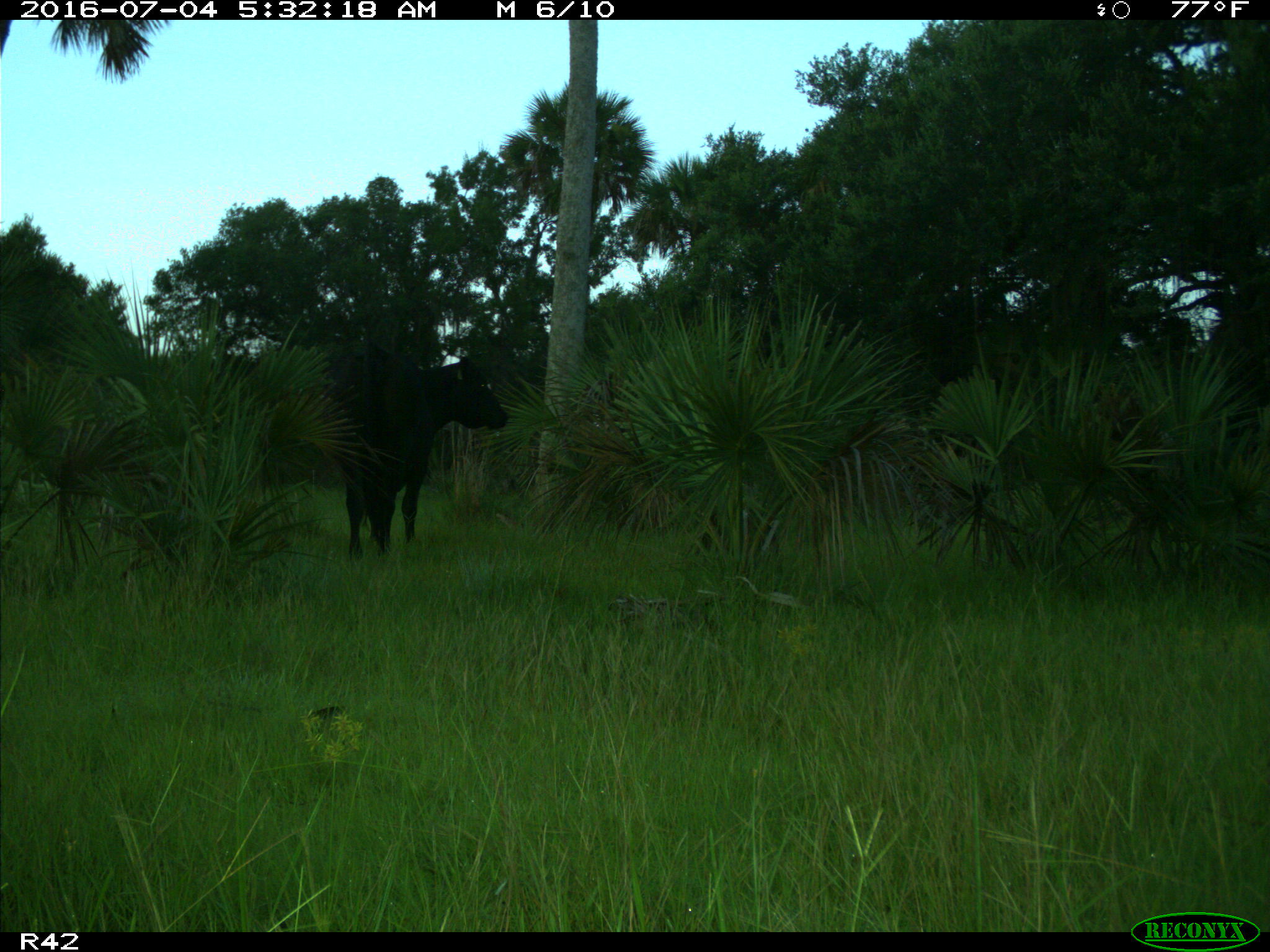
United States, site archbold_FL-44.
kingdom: Animalia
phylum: Chordata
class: Mammalia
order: Artiodactyla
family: Bovidae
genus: Bos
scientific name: Bos taurus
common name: domestic cow